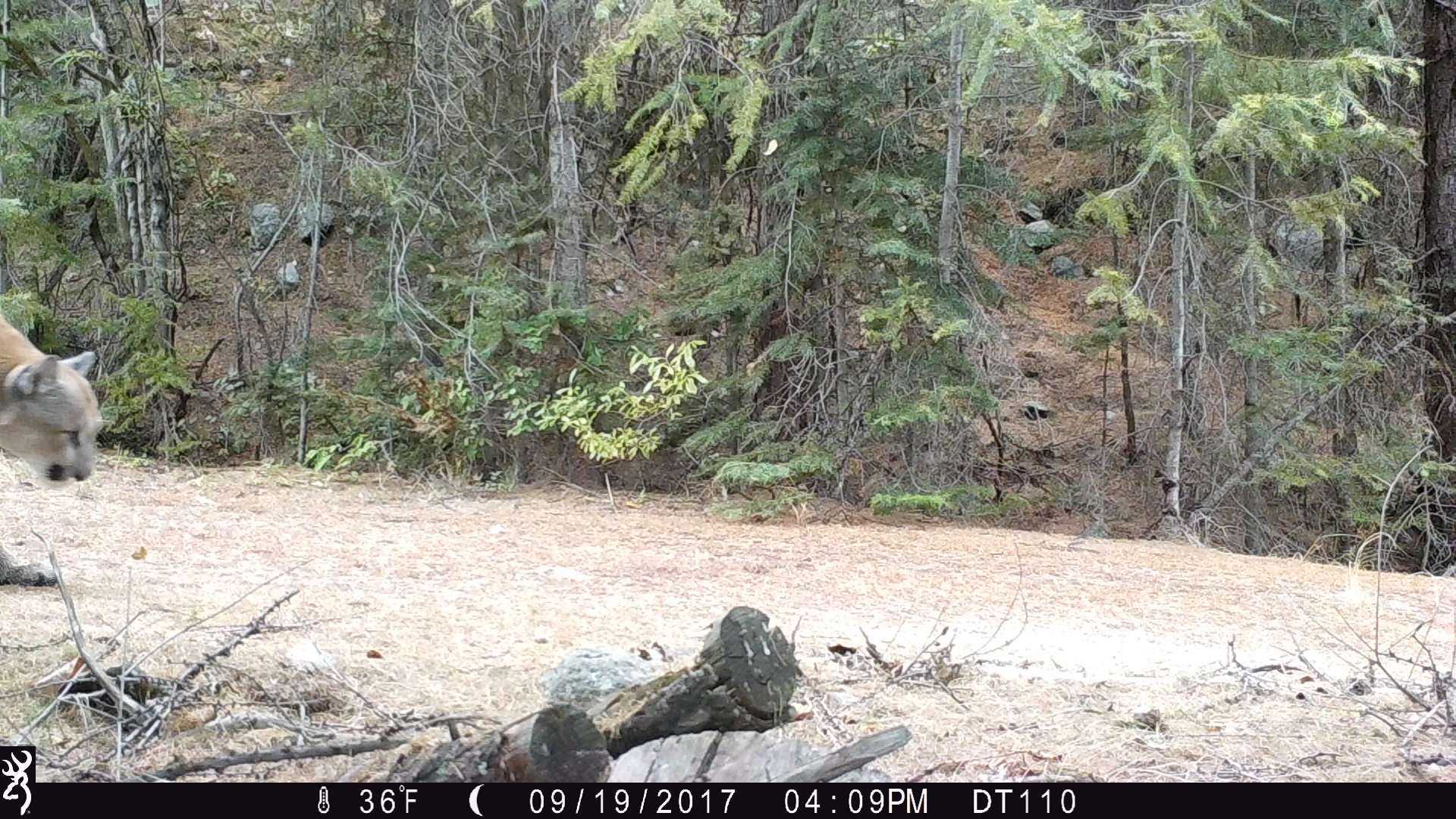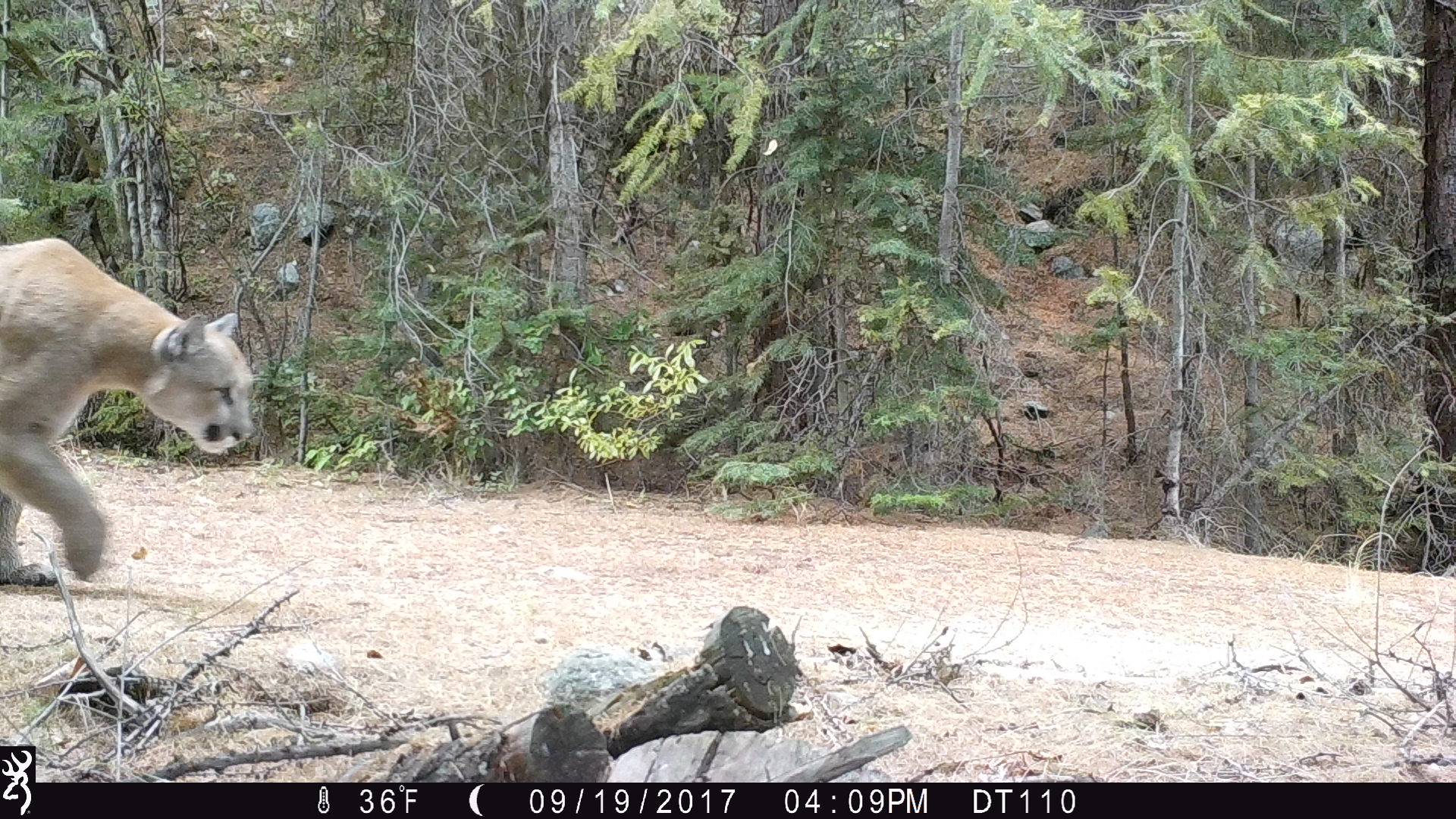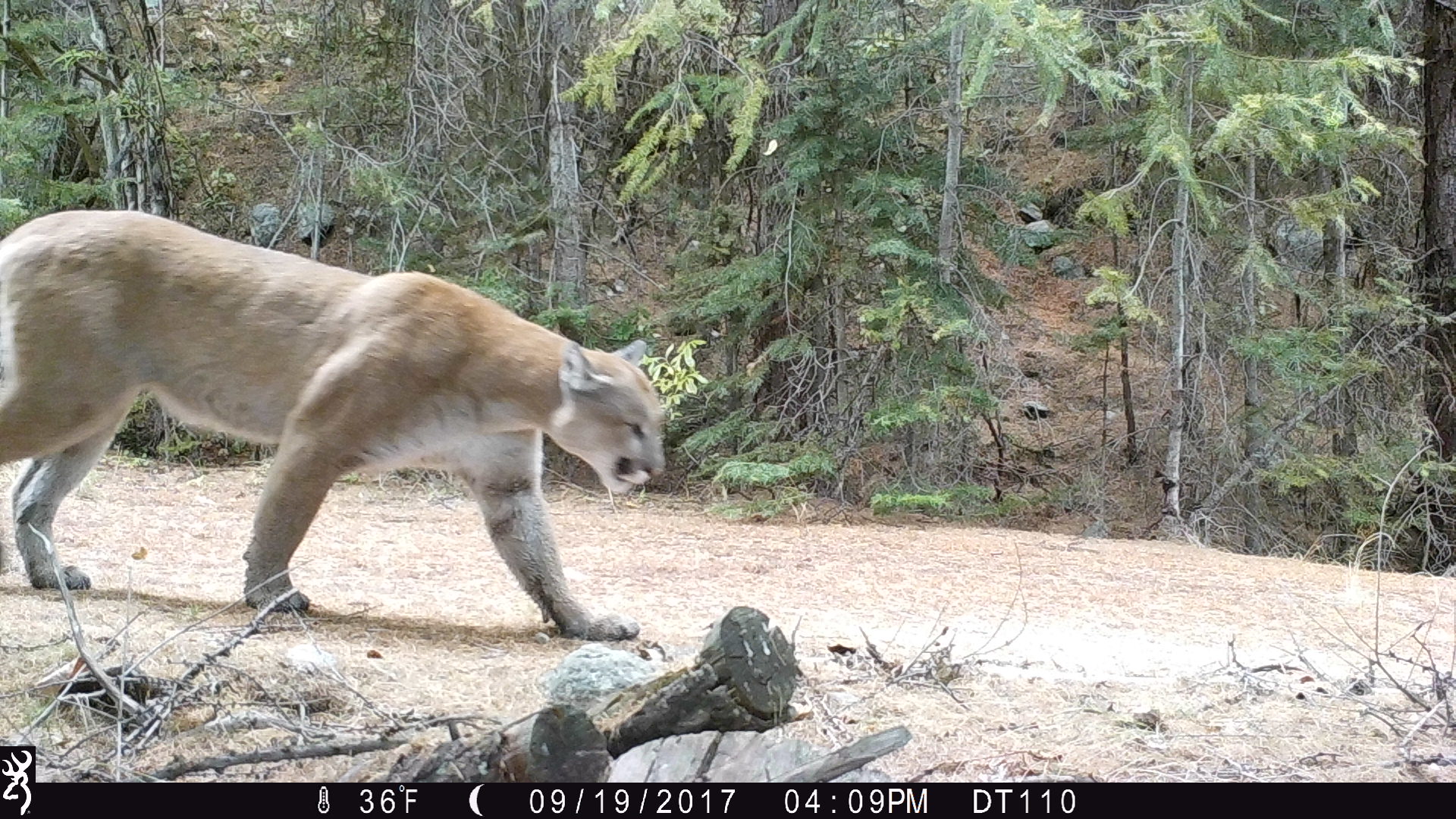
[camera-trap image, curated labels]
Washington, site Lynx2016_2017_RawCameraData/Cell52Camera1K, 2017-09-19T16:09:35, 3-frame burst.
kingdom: Animalia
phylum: Chordata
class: Mammalia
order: Carnivora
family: Felidae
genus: Puma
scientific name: Puma concolor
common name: mountain lion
Puma concolor (mountain lion). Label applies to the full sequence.